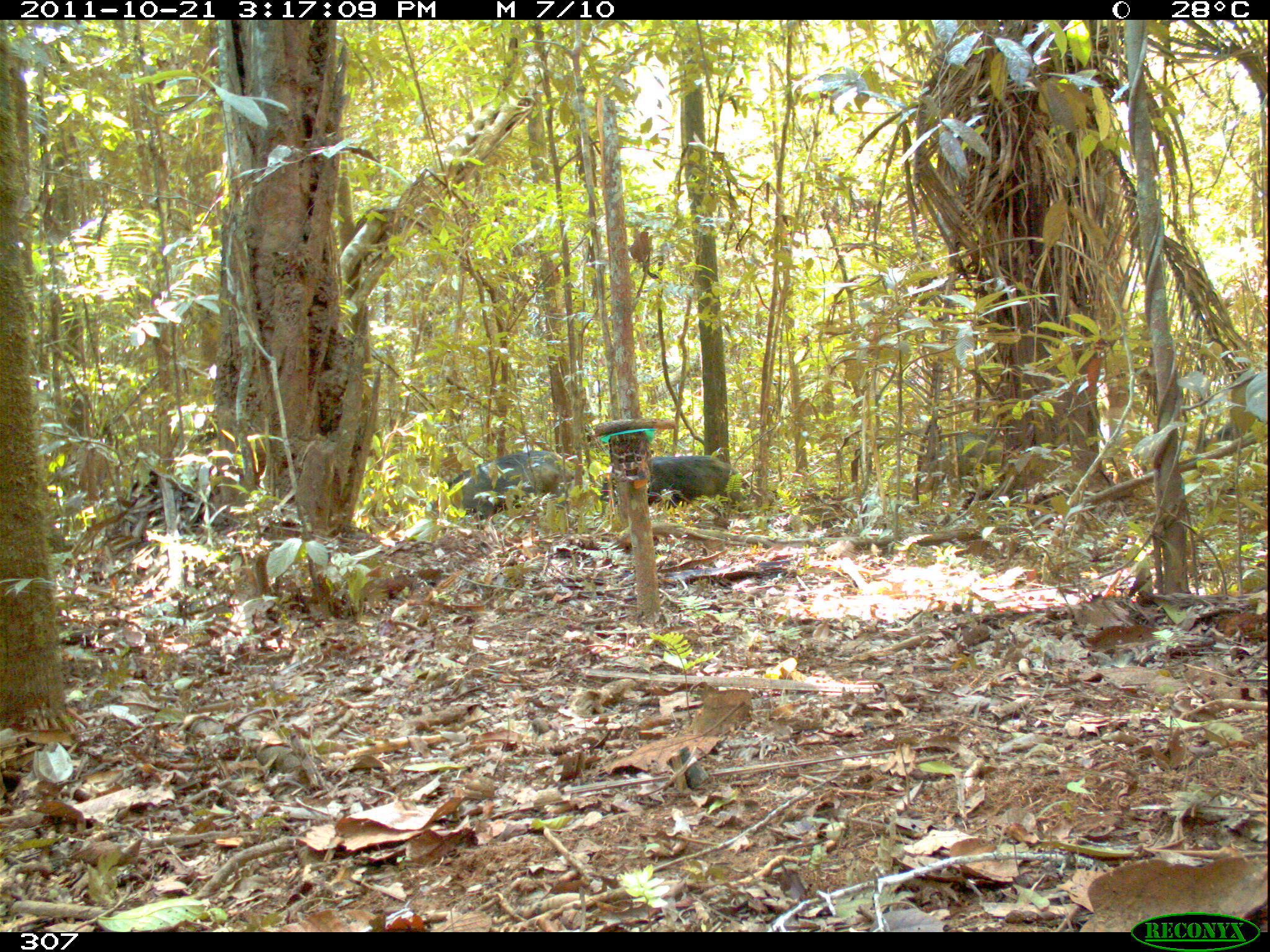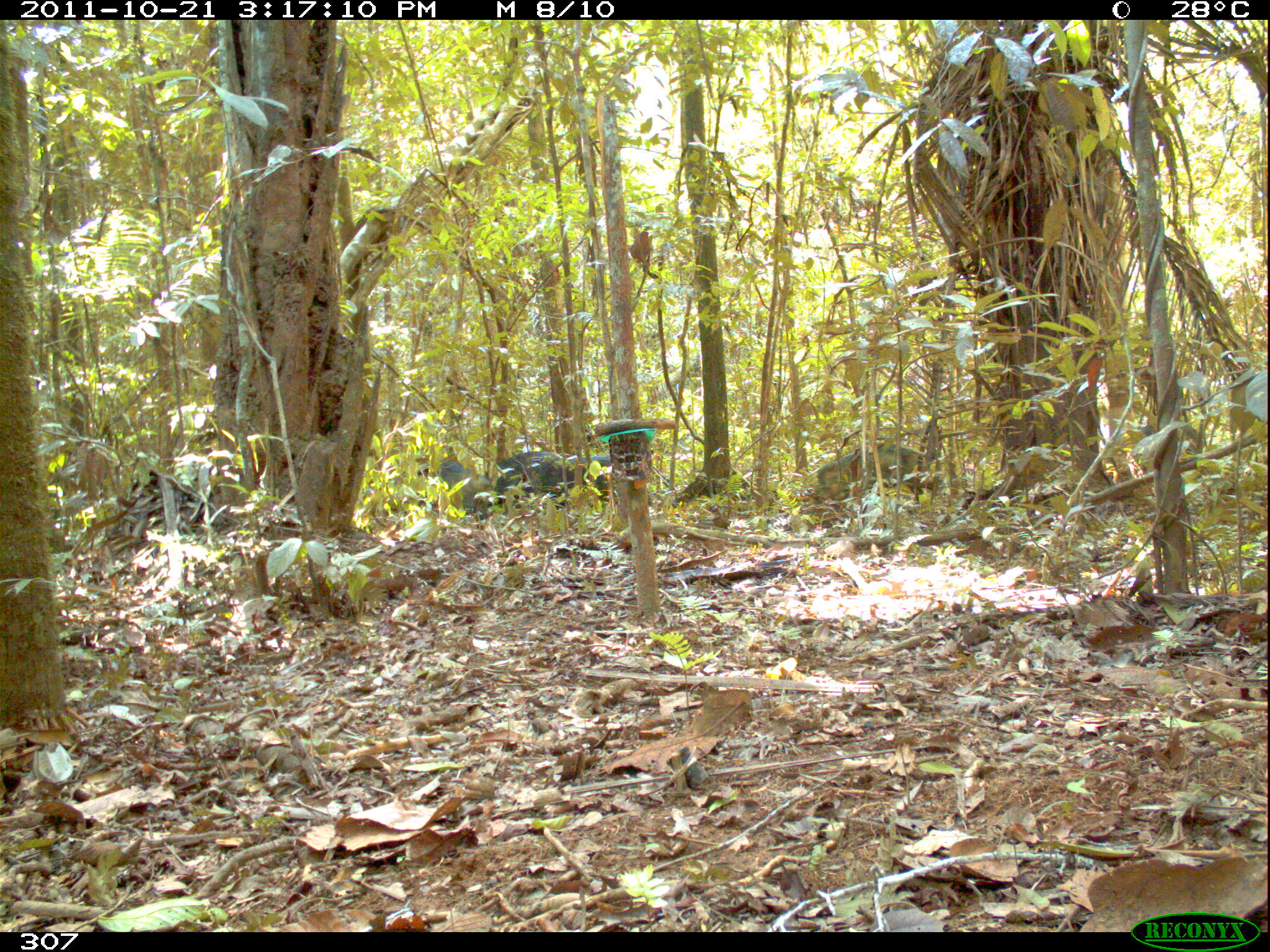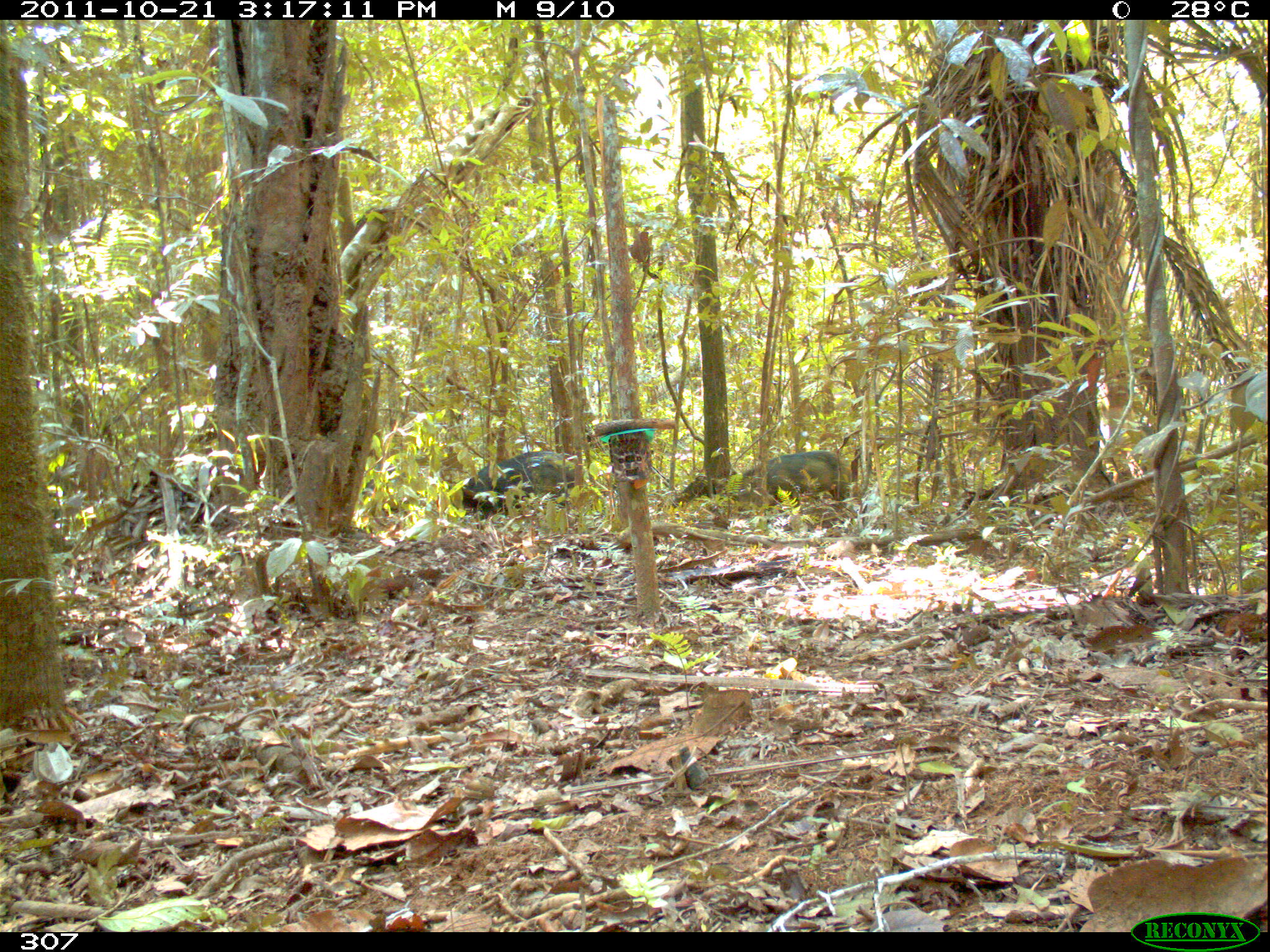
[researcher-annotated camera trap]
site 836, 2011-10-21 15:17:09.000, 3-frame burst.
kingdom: Animalia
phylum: Chordata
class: Mammalia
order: Artiodactyla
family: Tayassuidae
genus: Tayassu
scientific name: Tayassu pecari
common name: white-lipped peccary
Tayassu pecari (white-lipped peccary).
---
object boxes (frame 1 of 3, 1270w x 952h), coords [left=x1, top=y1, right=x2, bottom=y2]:
tayassu pecari: [left=428, top=449, right=575, bottom=519]; [left=599, top=455, right=745, bottom=515]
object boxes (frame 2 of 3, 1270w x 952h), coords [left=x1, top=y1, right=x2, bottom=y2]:
tayassu pecari: [left=815, top=443, right=945, bottom=499]; [left=393, top=461, right=498, bottom=529]; [left=482, top=451, right=566, bottom=511]; [left=563, top=454, right=614, bottom=506]